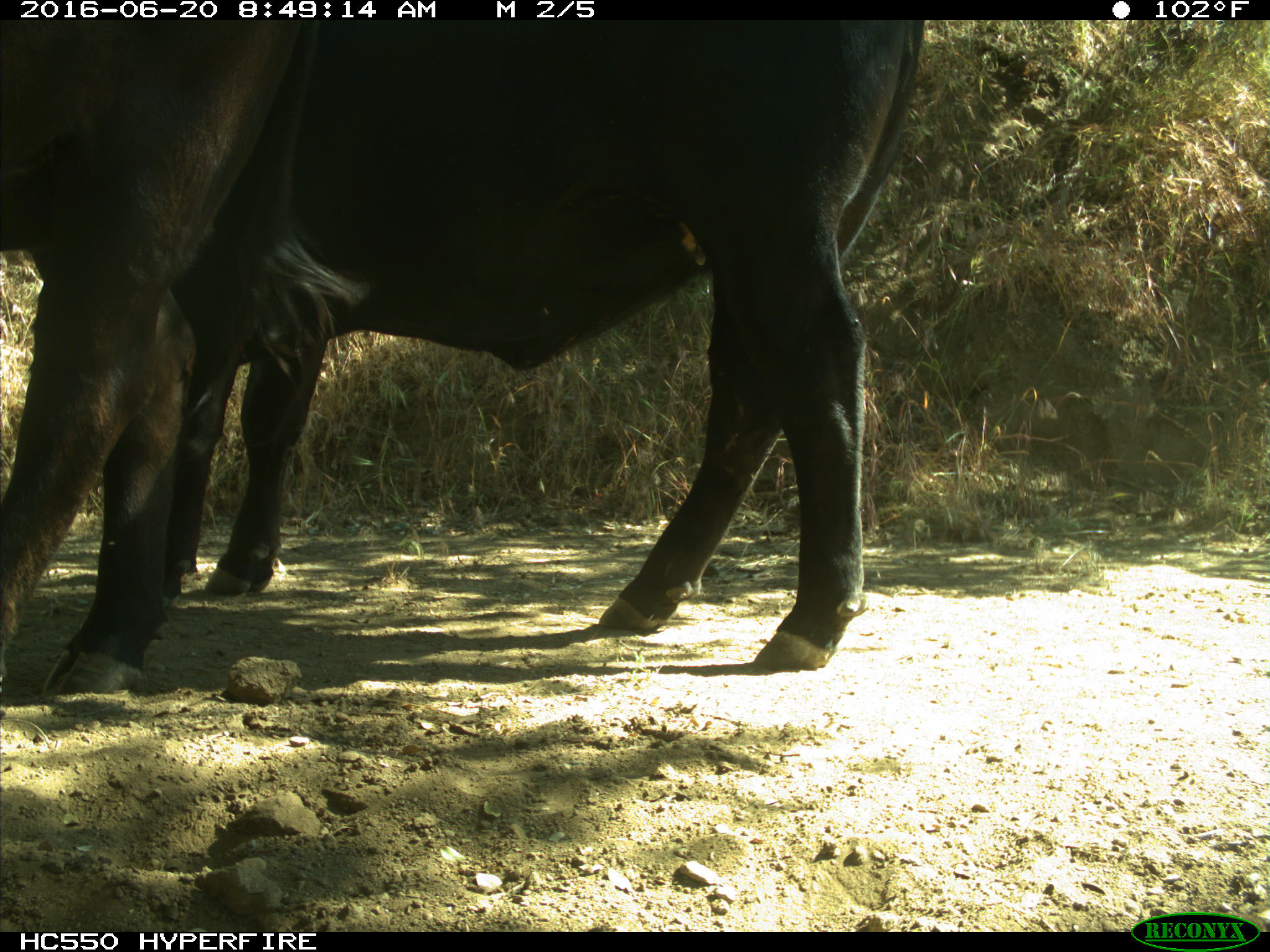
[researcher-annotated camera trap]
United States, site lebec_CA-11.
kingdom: Animalia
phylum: Chordata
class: Mammalia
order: Artiodactyla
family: Bovidae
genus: Bos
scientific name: Bos taurus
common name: domestic cow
Bos taurus (domestic cow).